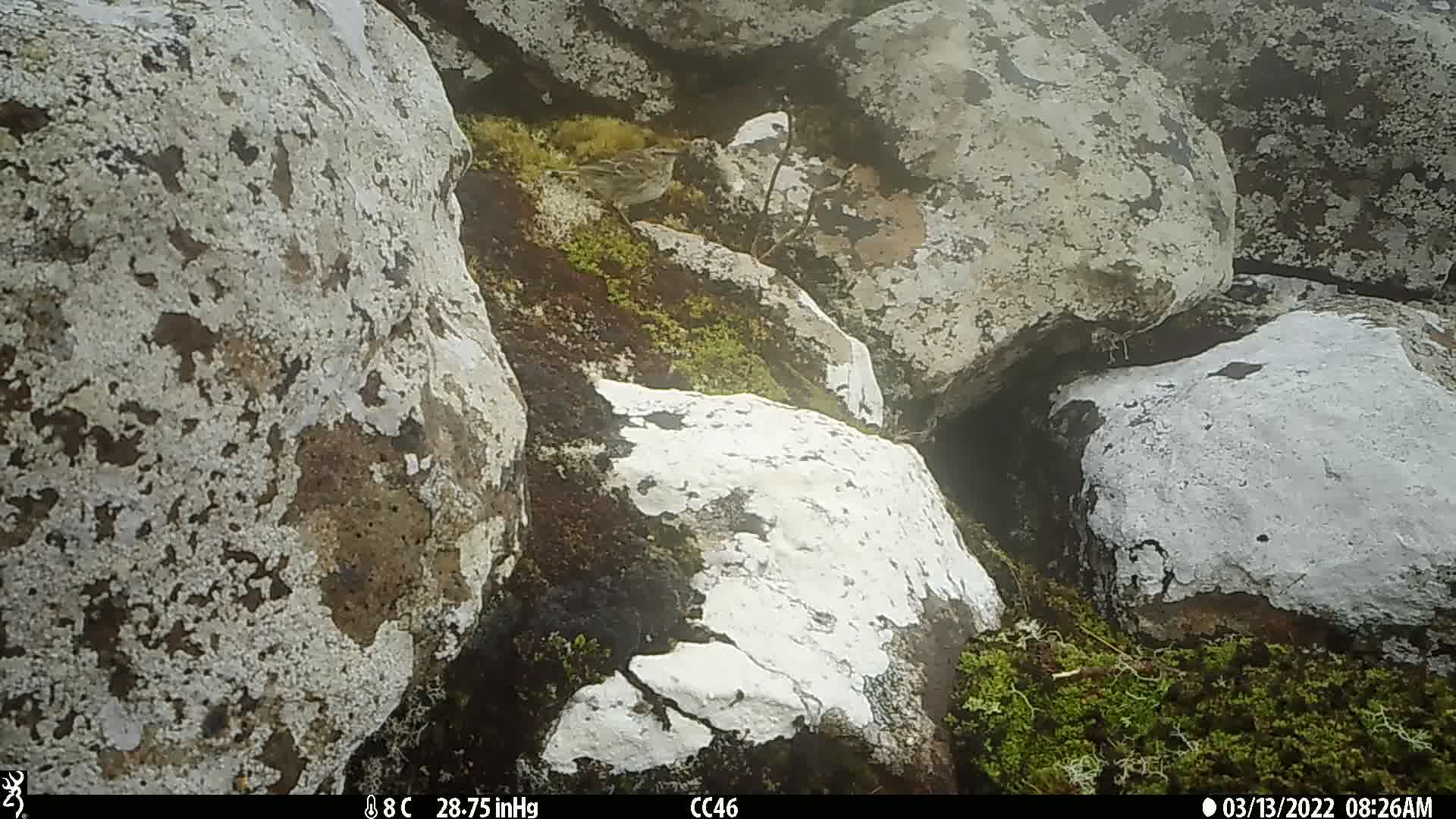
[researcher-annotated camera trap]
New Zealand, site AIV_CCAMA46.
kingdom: Animalia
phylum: Chordata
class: Aves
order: Passeriformes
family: Motacillidae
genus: Anthus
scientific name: Anthus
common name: pipit